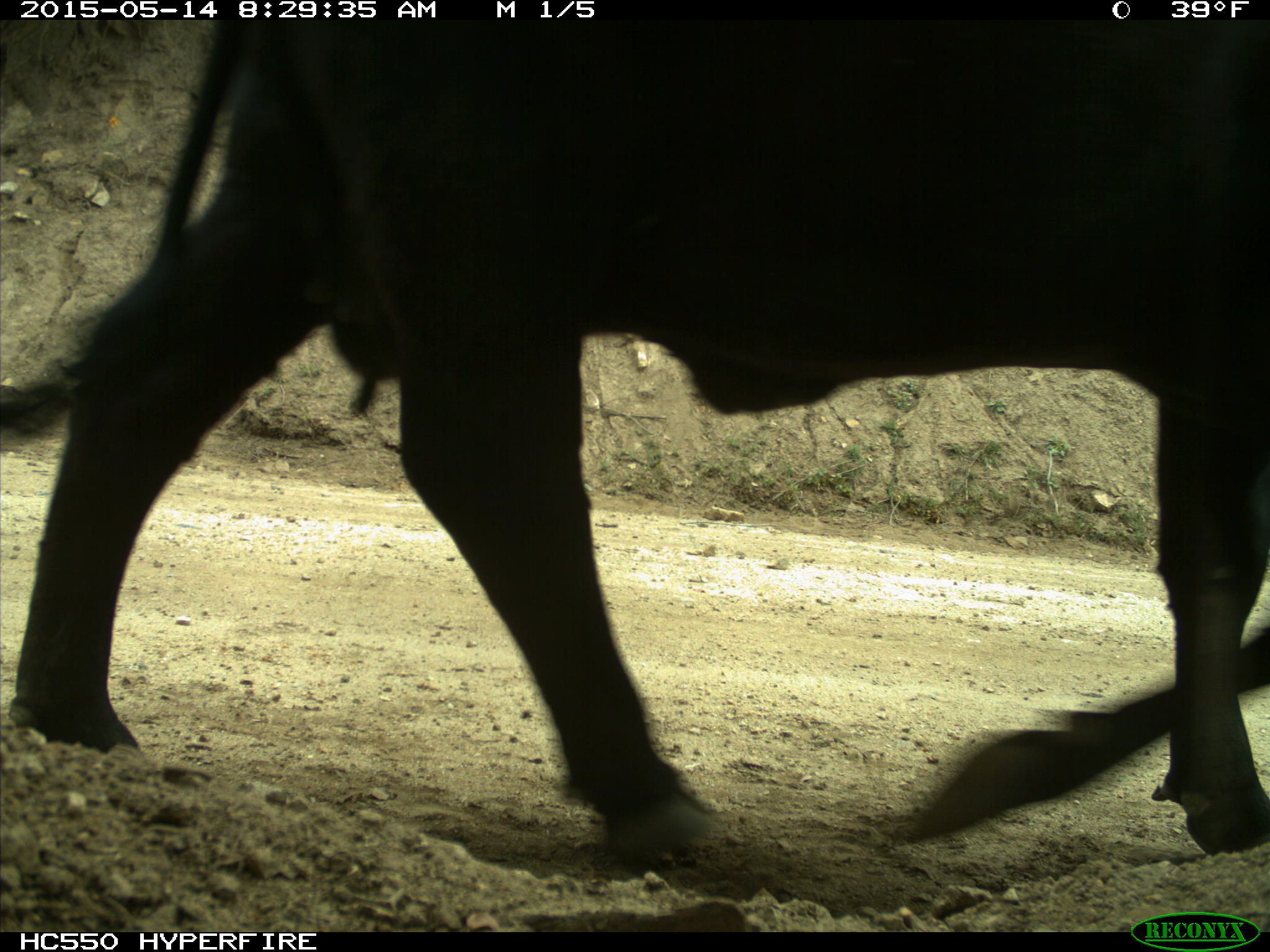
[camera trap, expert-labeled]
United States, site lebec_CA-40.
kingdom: Animalia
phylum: Chordata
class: Mammalia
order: Artiodactyla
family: Bovidae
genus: Bos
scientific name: Bos taurus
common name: domestic cow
Bos taurus (domestic cow).